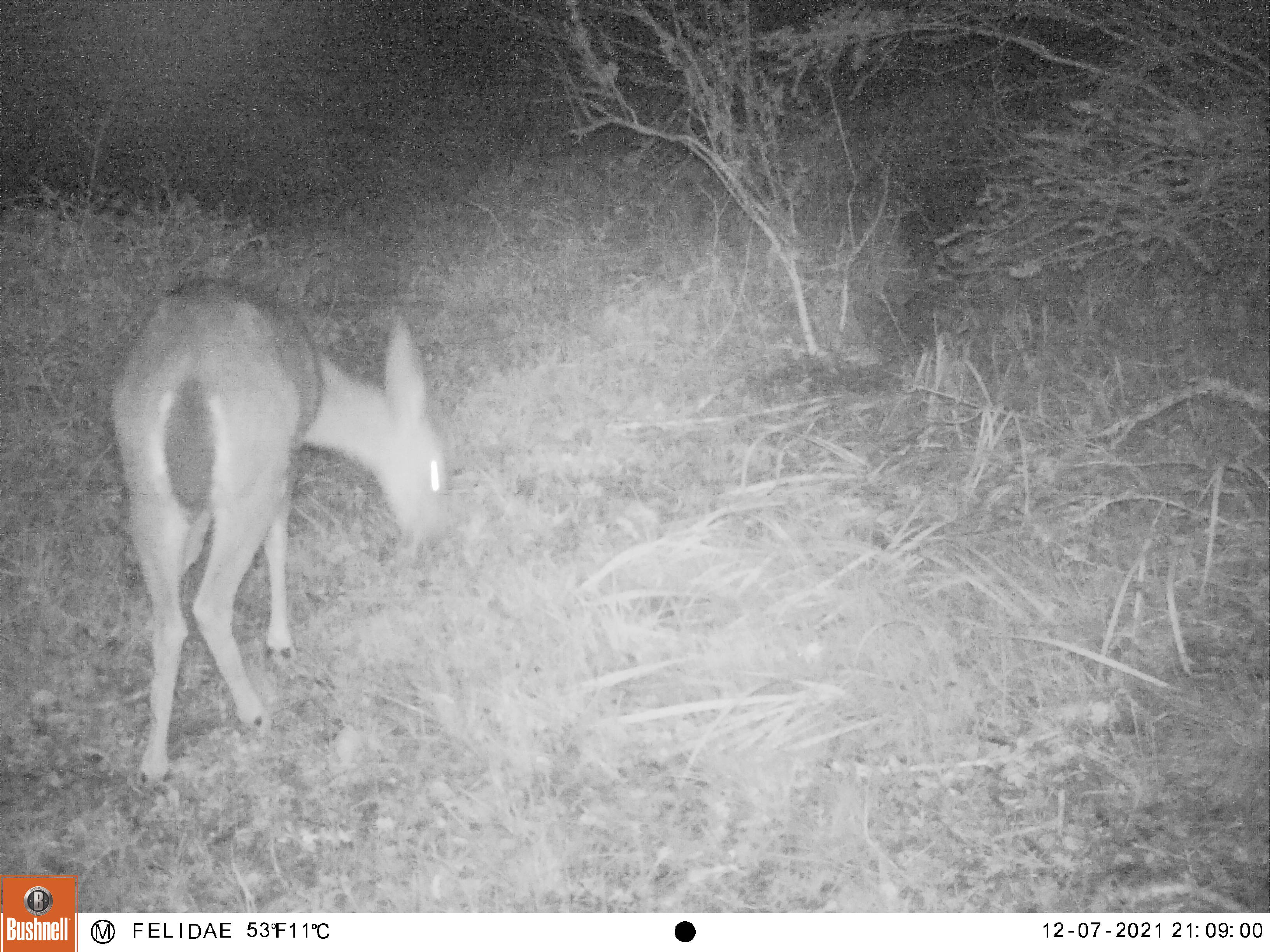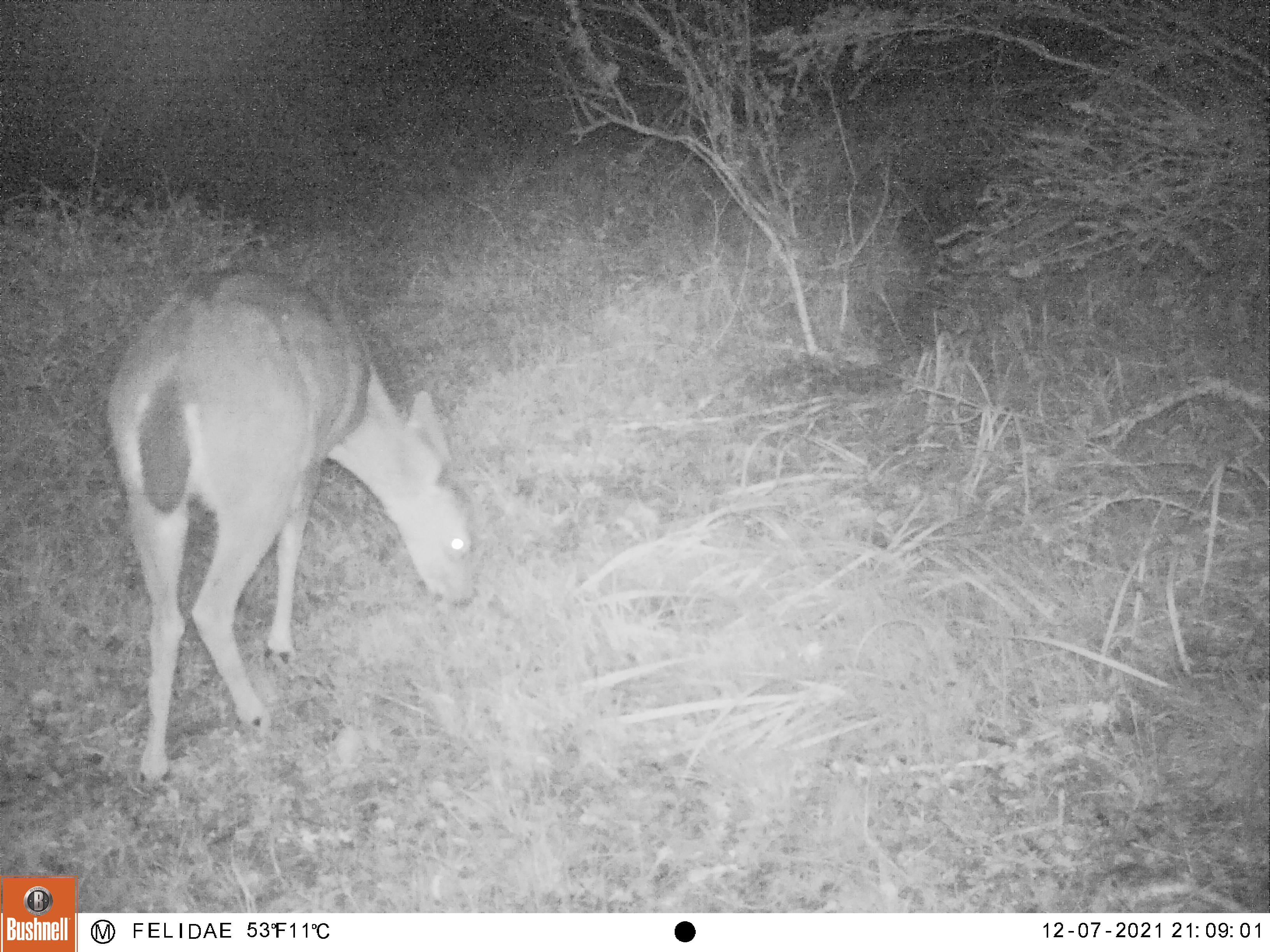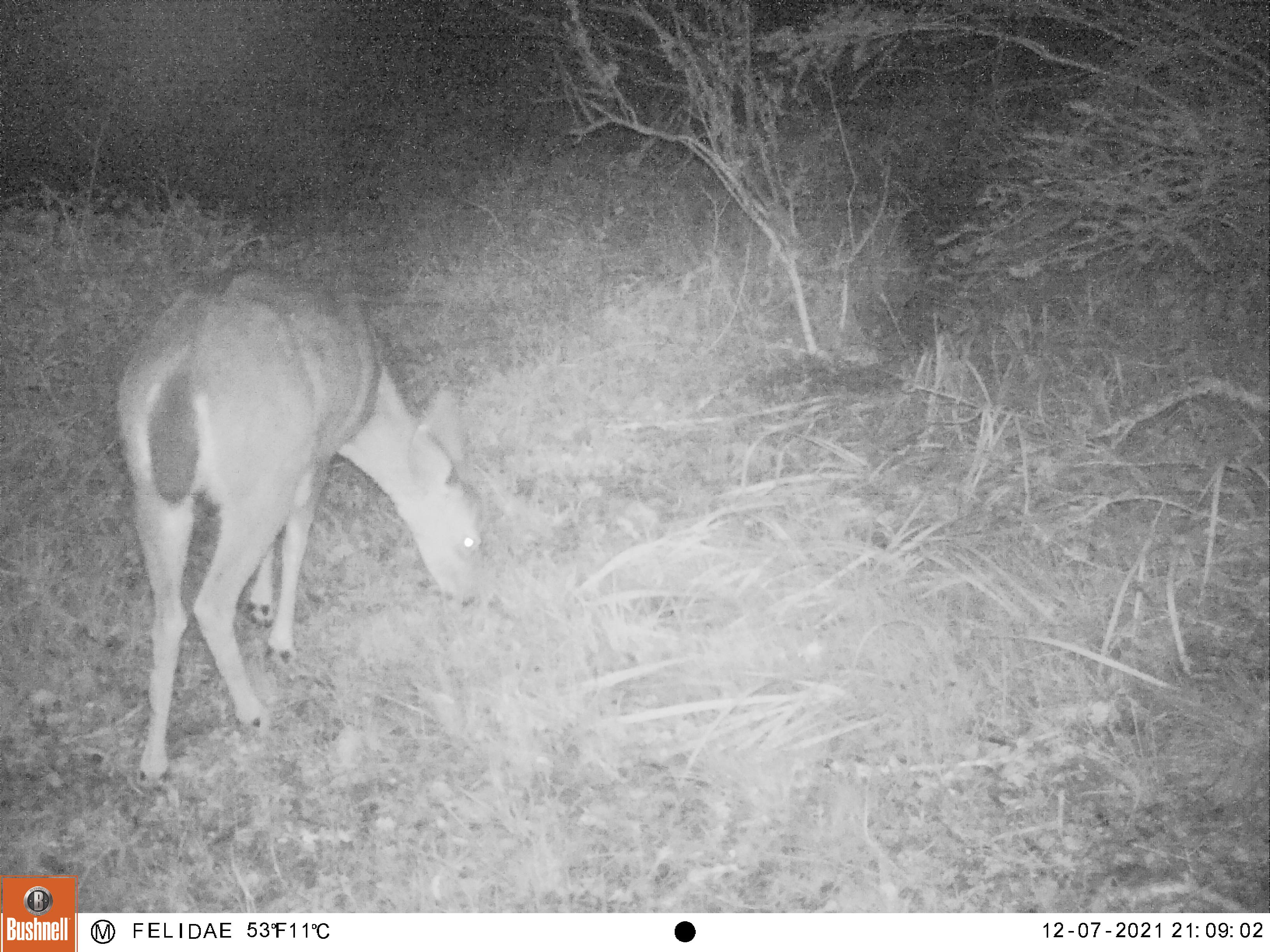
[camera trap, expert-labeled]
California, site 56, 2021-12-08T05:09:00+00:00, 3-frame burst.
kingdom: Animalia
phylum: Chordata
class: Mammalia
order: Artiodactyla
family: Cervidae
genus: Odocoileus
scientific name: Odocoileus hemionus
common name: mule deer